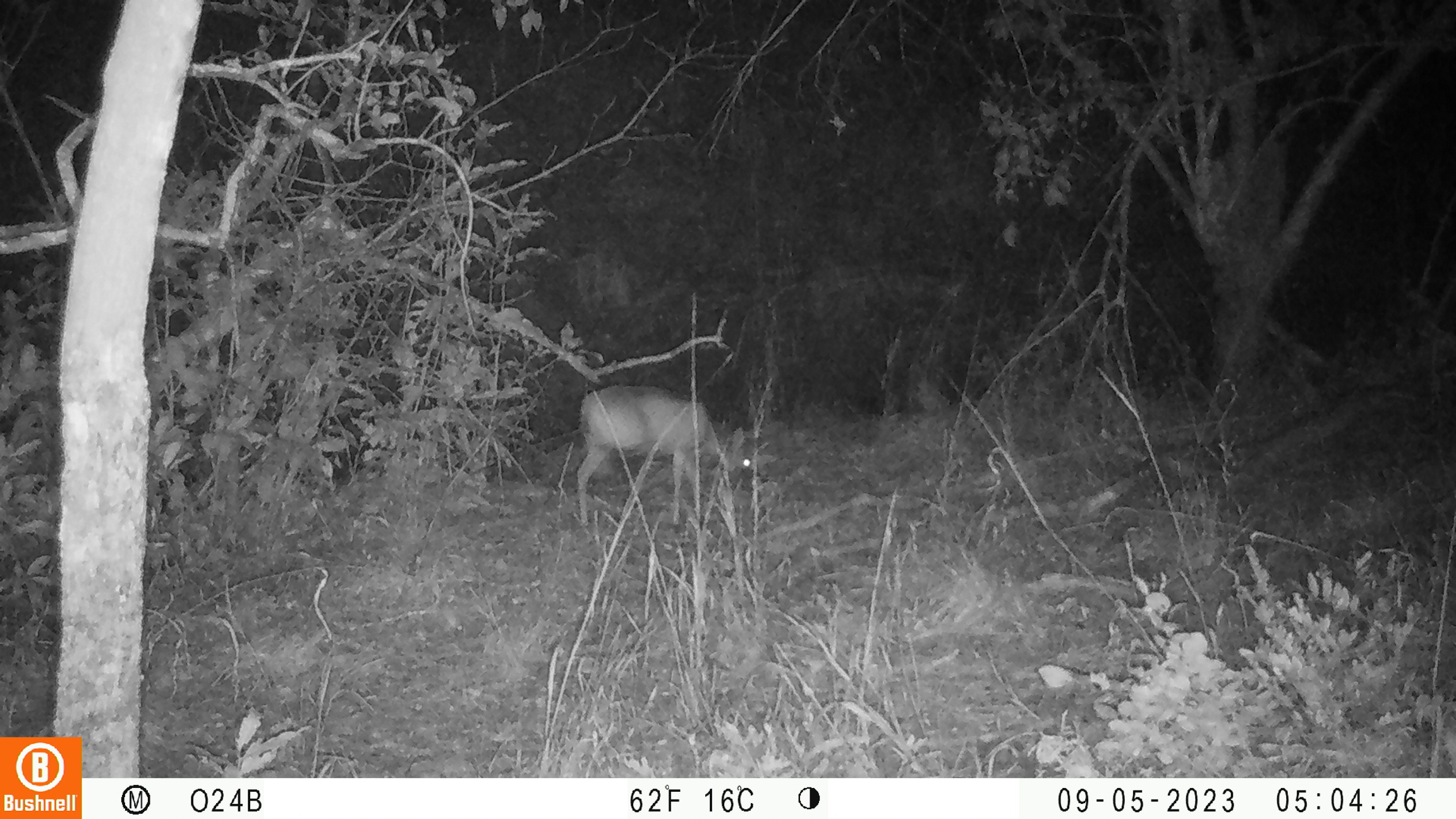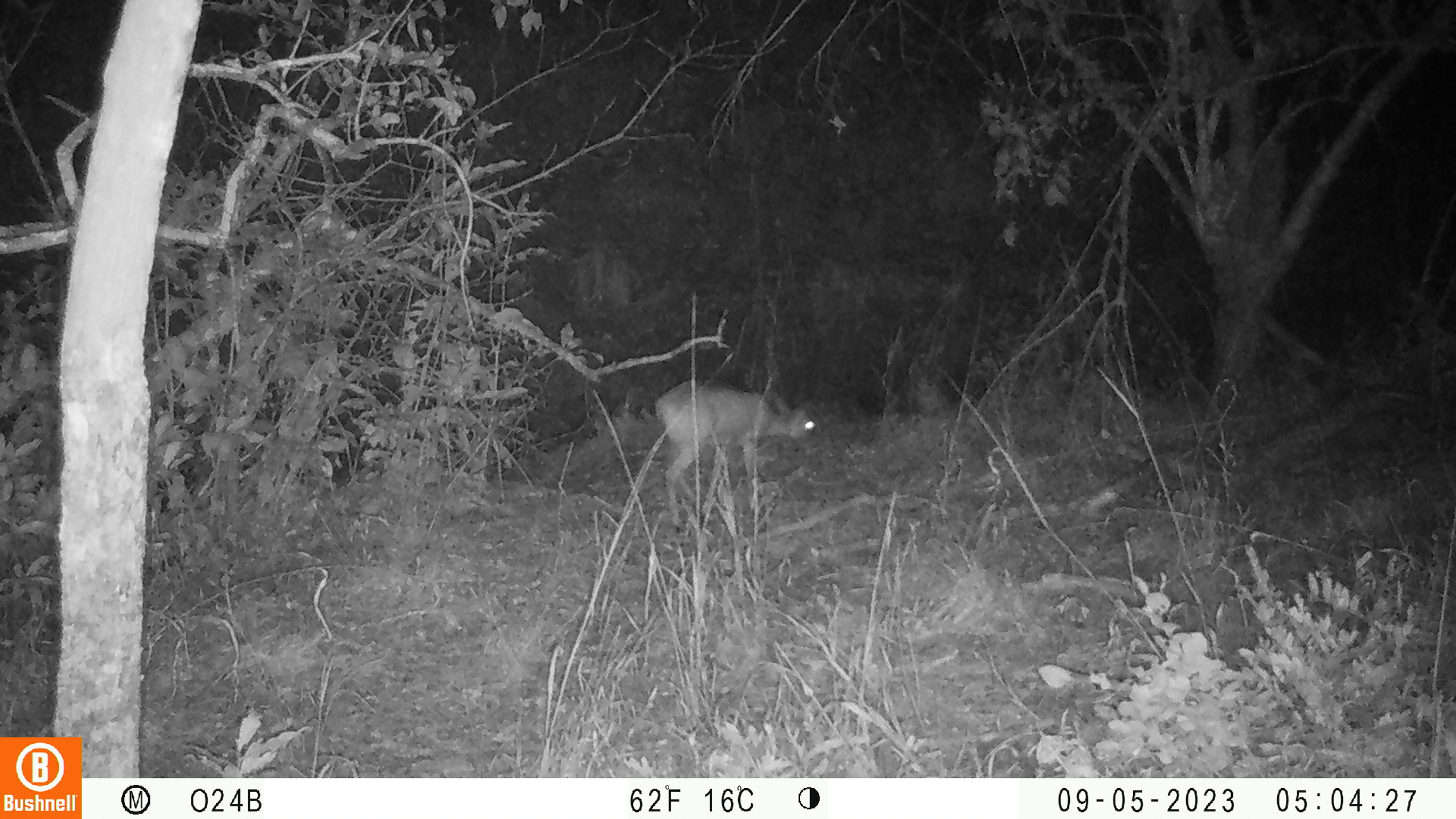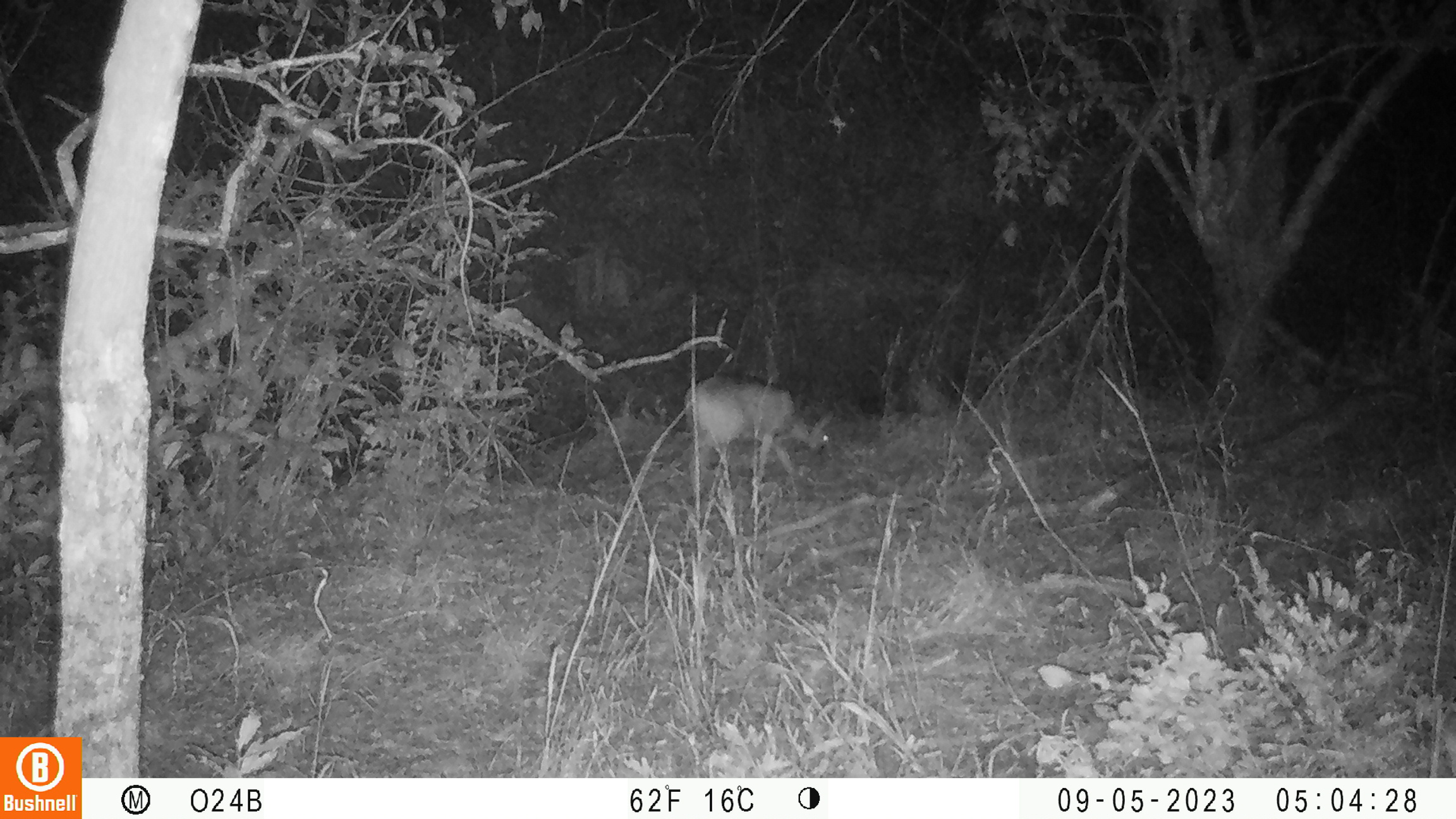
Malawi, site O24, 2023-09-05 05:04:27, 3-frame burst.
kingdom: Animalia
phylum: Chordata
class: Mammalia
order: Artiodactyla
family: Bovidae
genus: Sylvicapra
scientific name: Sylvicapra grimmia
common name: common duiker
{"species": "common duiker (Sylvicapra grimmia)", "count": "1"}